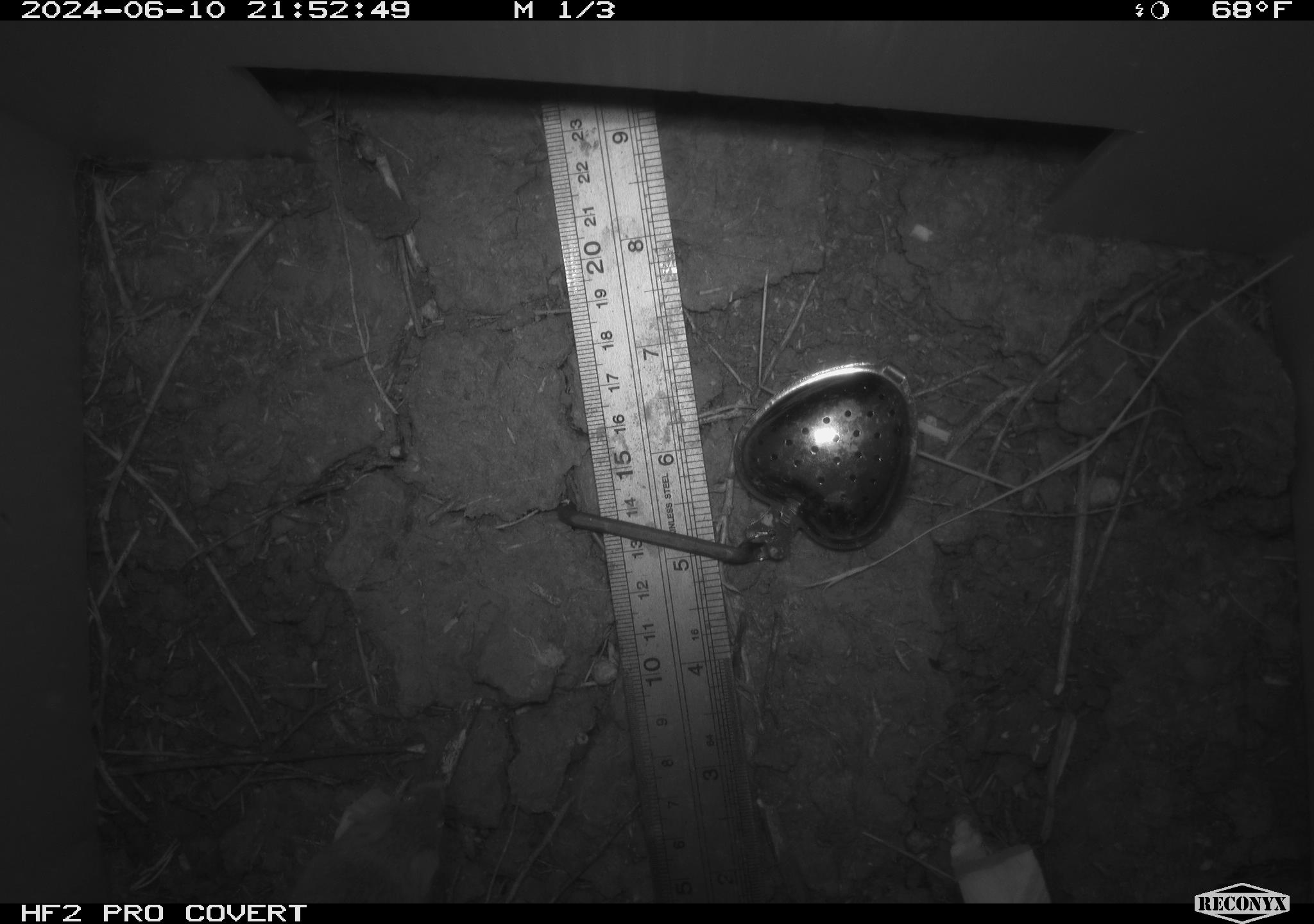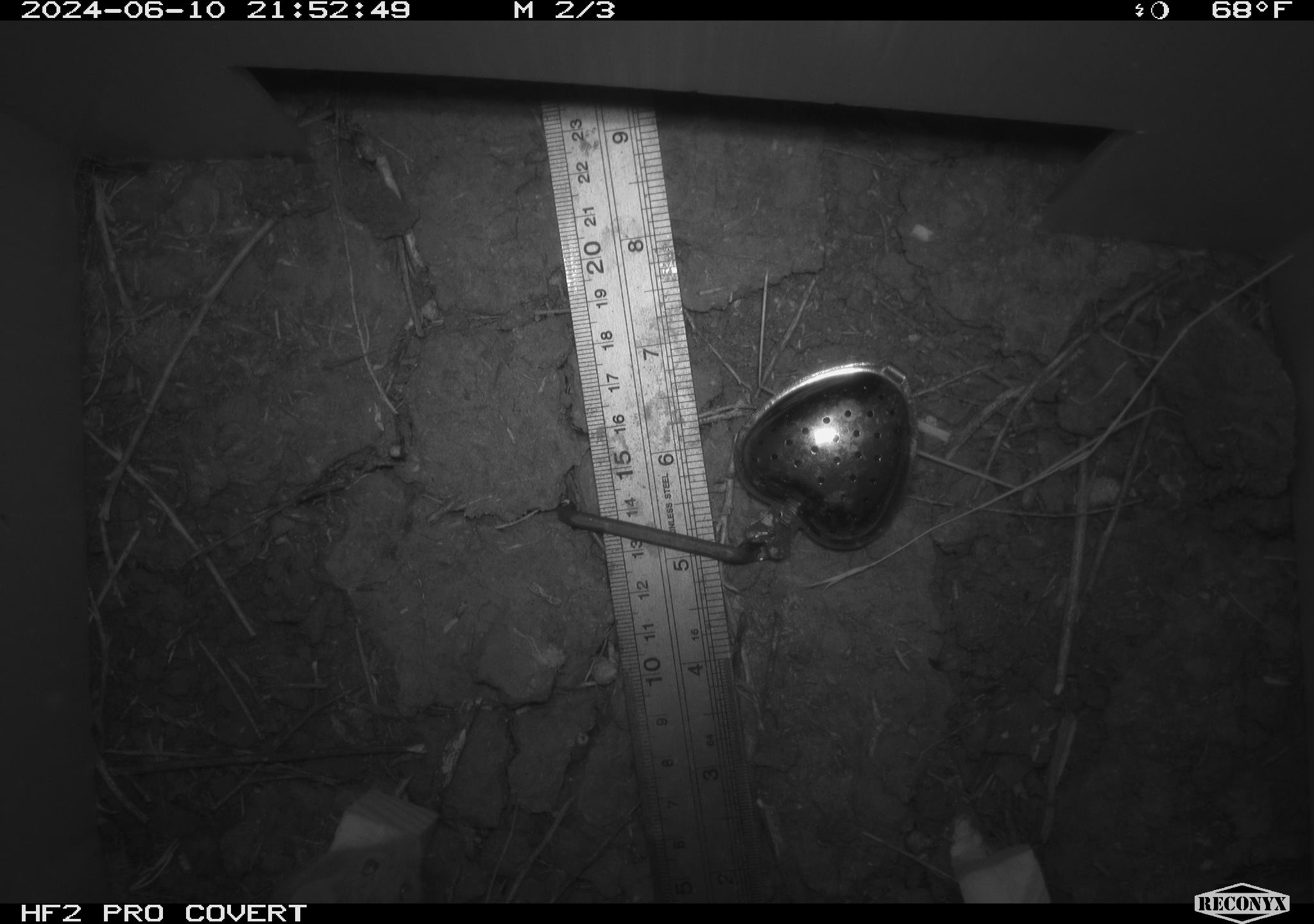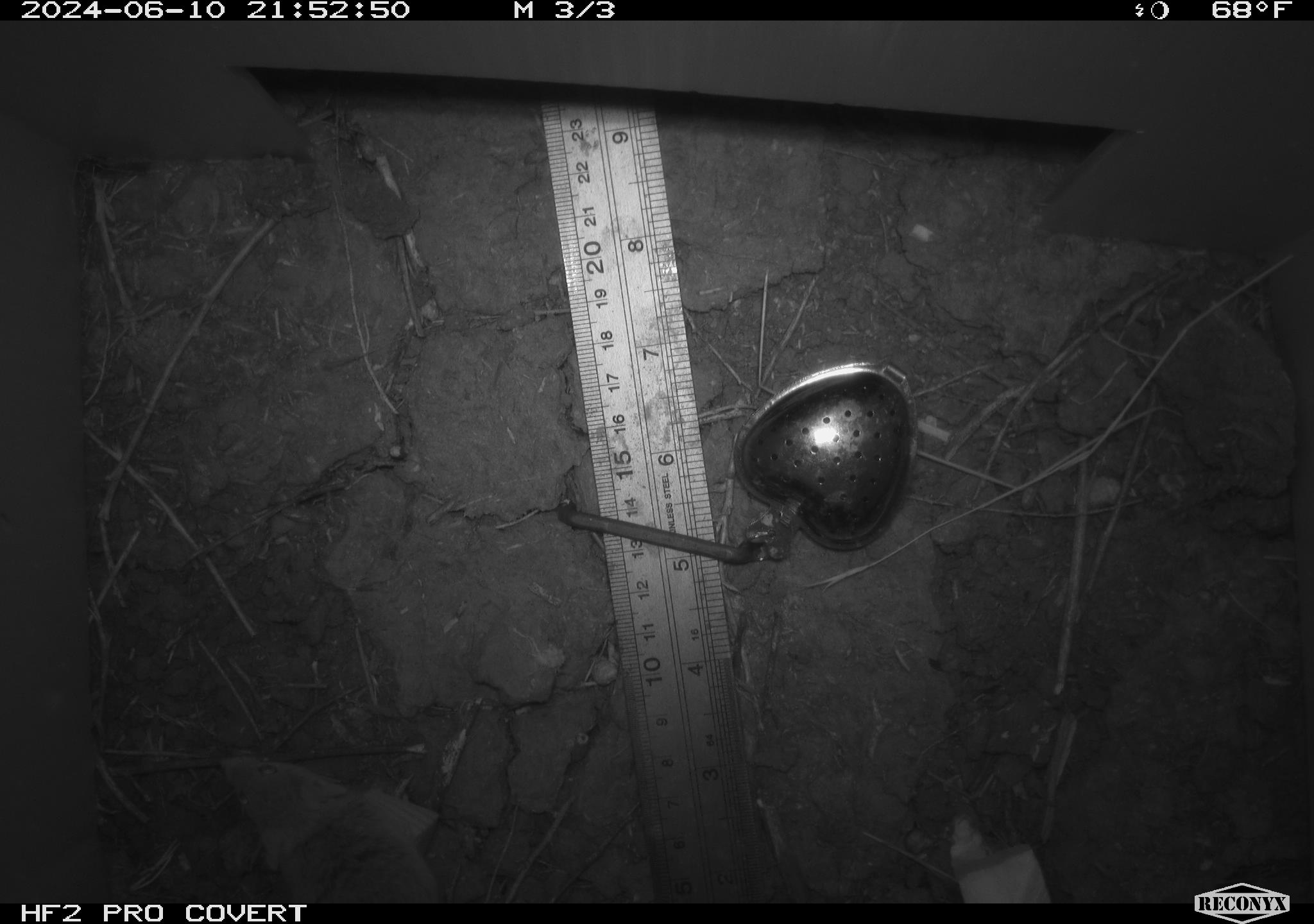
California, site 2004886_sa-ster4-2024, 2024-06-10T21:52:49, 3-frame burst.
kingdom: Animalia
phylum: Chordata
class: Mammalia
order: Rodentia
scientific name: Rodentia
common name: mouse species